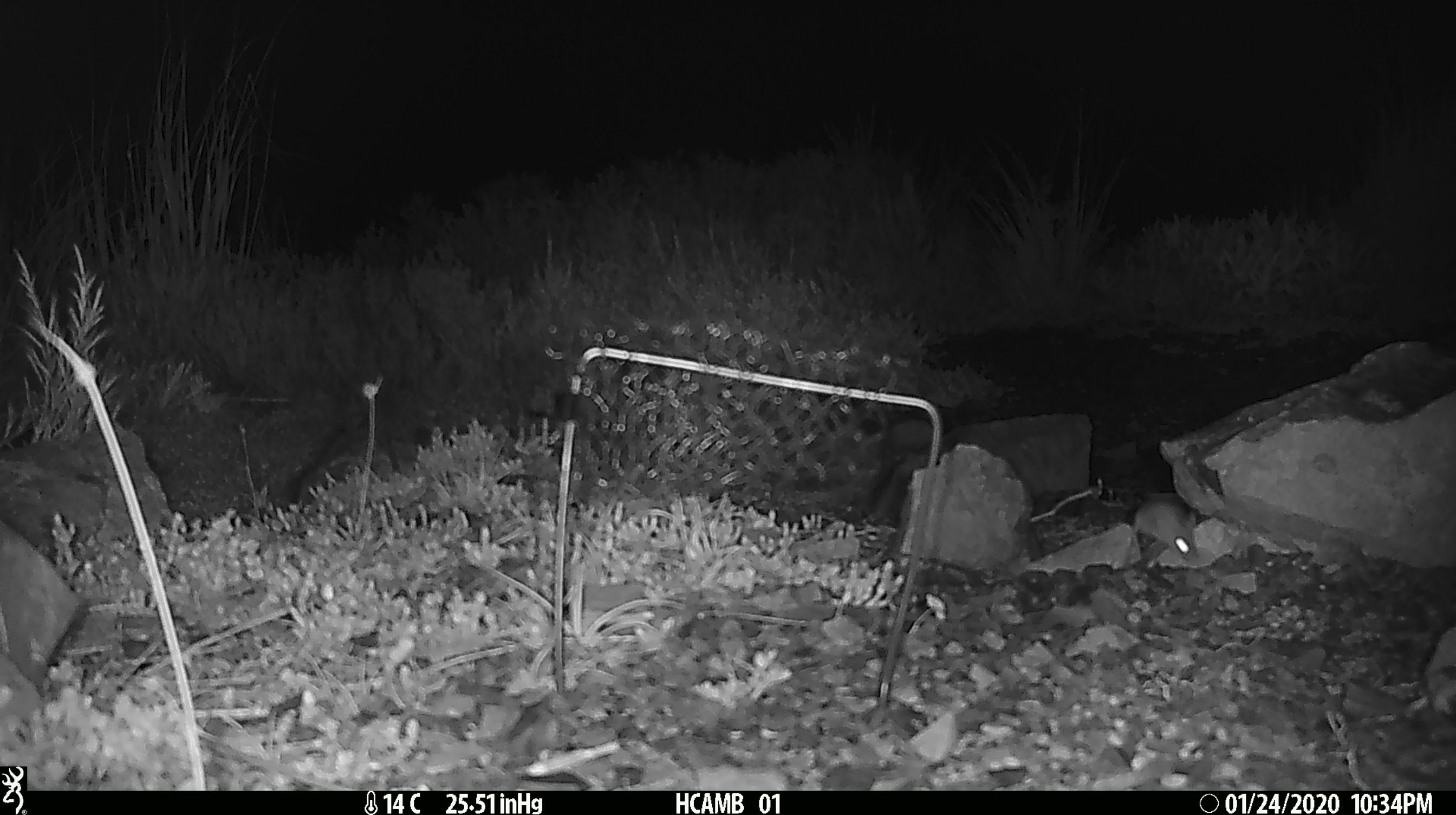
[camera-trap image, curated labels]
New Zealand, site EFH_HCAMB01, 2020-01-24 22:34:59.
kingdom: Animalia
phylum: Chordata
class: Mammalia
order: Rodentia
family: Muridae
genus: Mus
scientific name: Mus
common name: mouse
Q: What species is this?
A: Mouse (Mus).